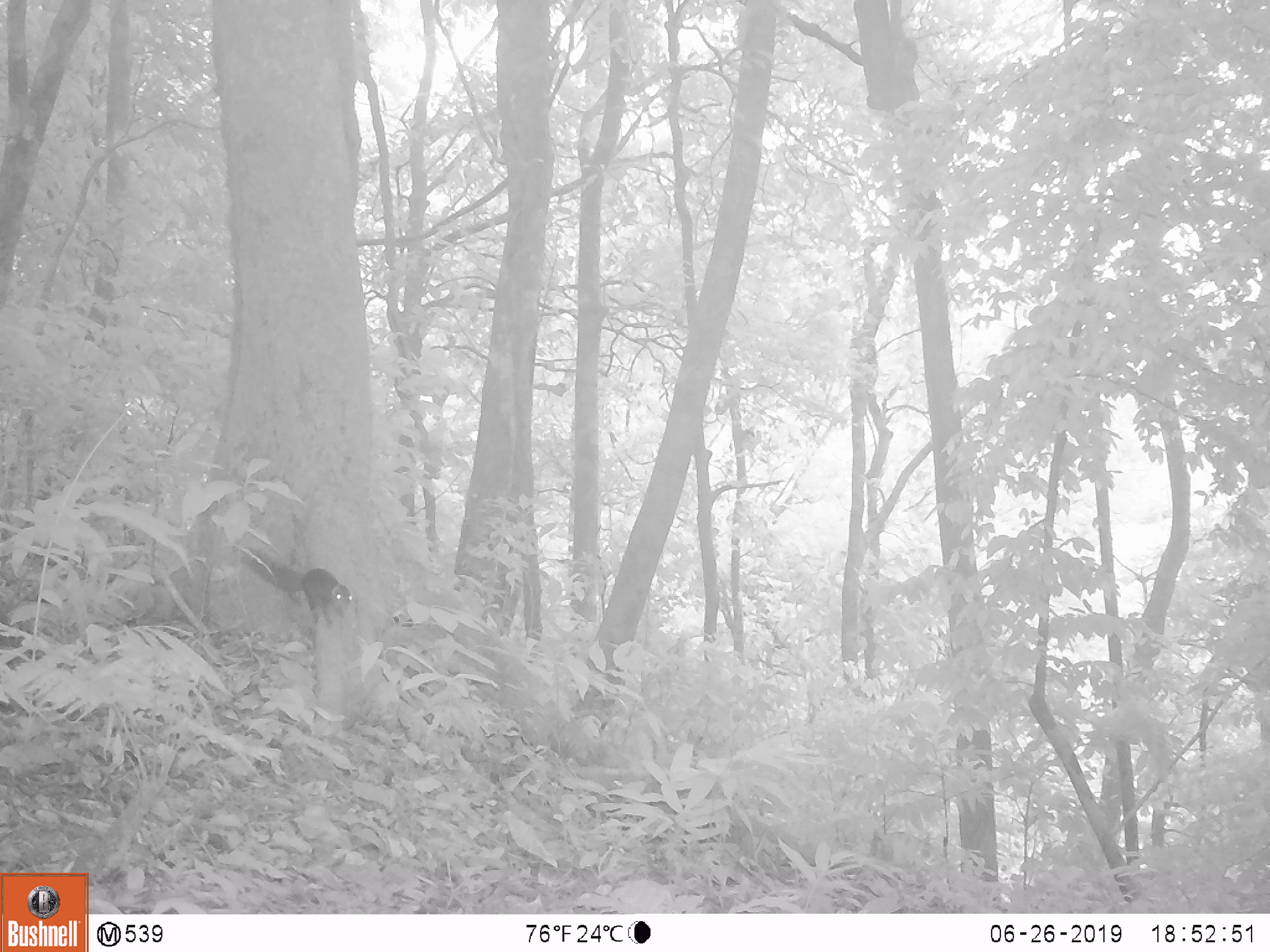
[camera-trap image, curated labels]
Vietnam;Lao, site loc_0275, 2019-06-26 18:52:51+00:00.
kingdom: Animalia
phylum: Chordata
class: Mammalia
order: Rodentia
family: Sciuridae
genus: Callosciurus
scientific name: Callosciurus erythraeus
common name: pallas's squirrel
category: pallass squirrel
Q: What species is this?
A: Pallass squirrel (pallas's squirrel) (Callosciurus erythraeus).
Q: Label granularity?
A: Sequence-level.